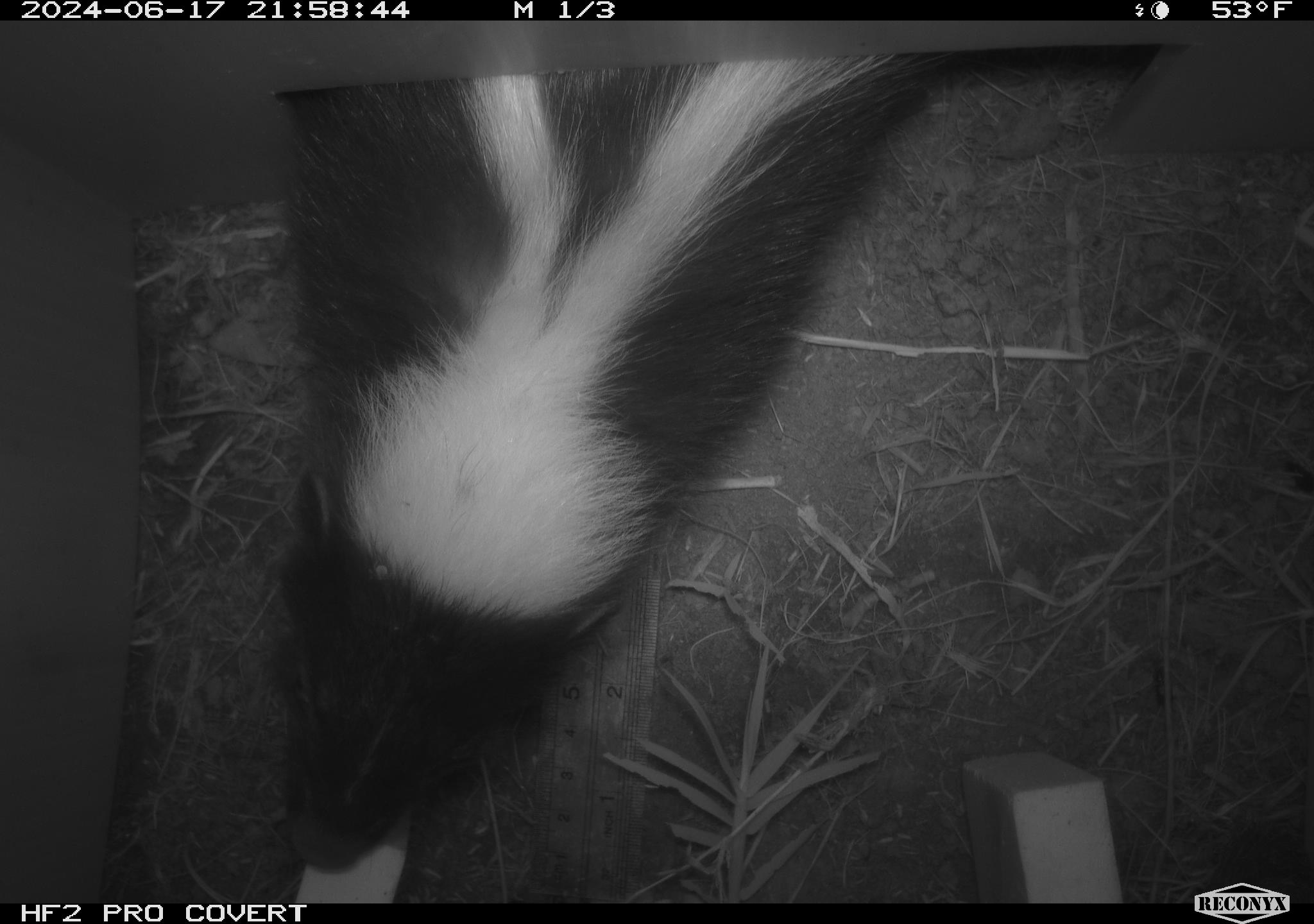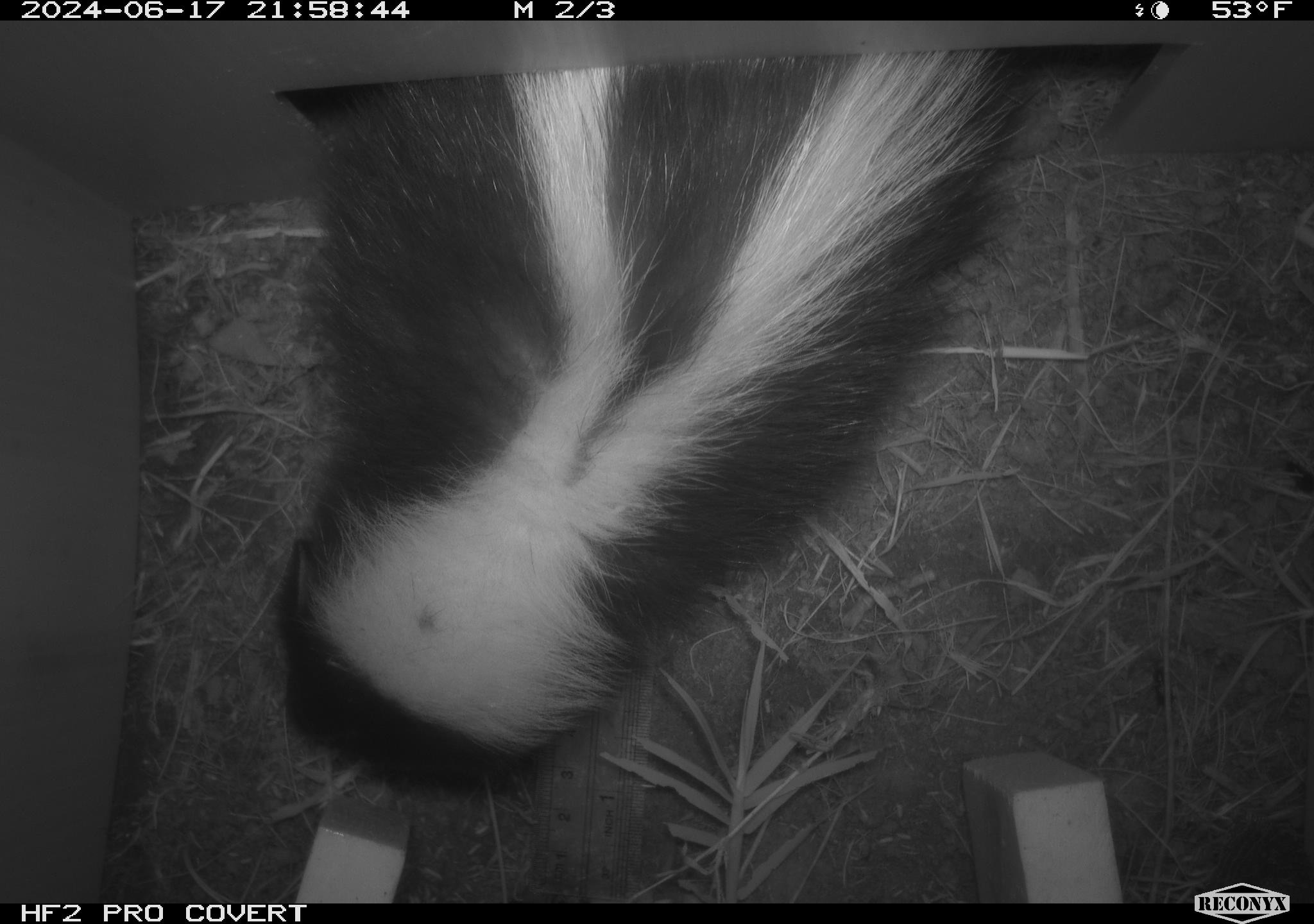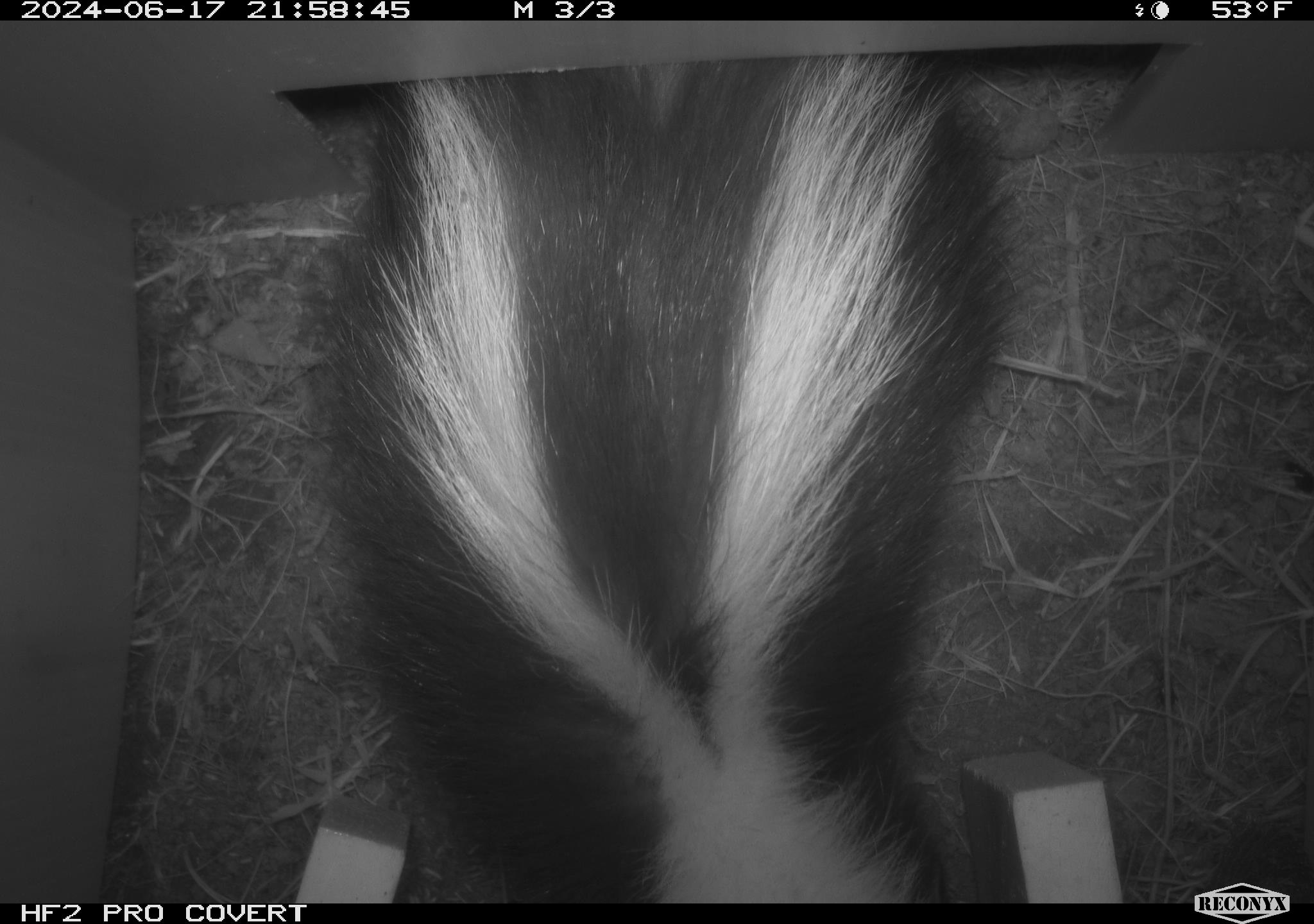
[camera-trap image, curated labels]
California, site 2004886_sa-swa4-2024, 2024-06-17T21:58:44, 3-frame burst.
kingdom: Animalia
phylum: Chordata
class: Mammalia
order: Carnivora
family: Mephitidae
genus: Mephitis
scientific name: Mephitis mephitis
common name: striped skunk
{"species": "striped skunk (Mephitis mephitis)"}